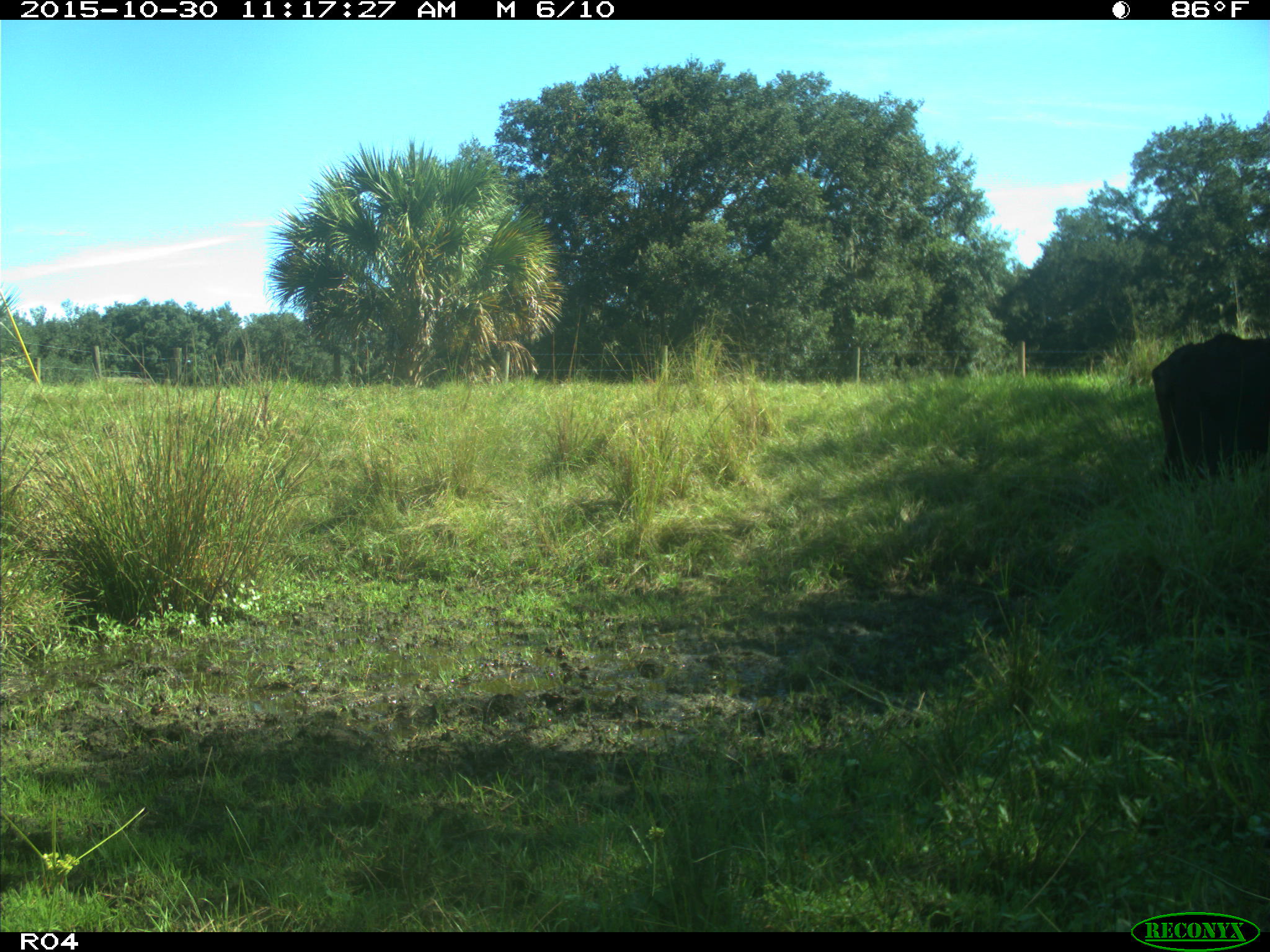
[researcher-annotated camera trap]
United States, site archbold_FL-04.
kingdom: Animalia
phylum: Chordata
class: Mammalia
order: Artiodactyla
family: Bovidae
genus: Bos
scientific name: Bos taurus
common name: domestic cow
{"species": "Bos taurus (domestic cow)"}